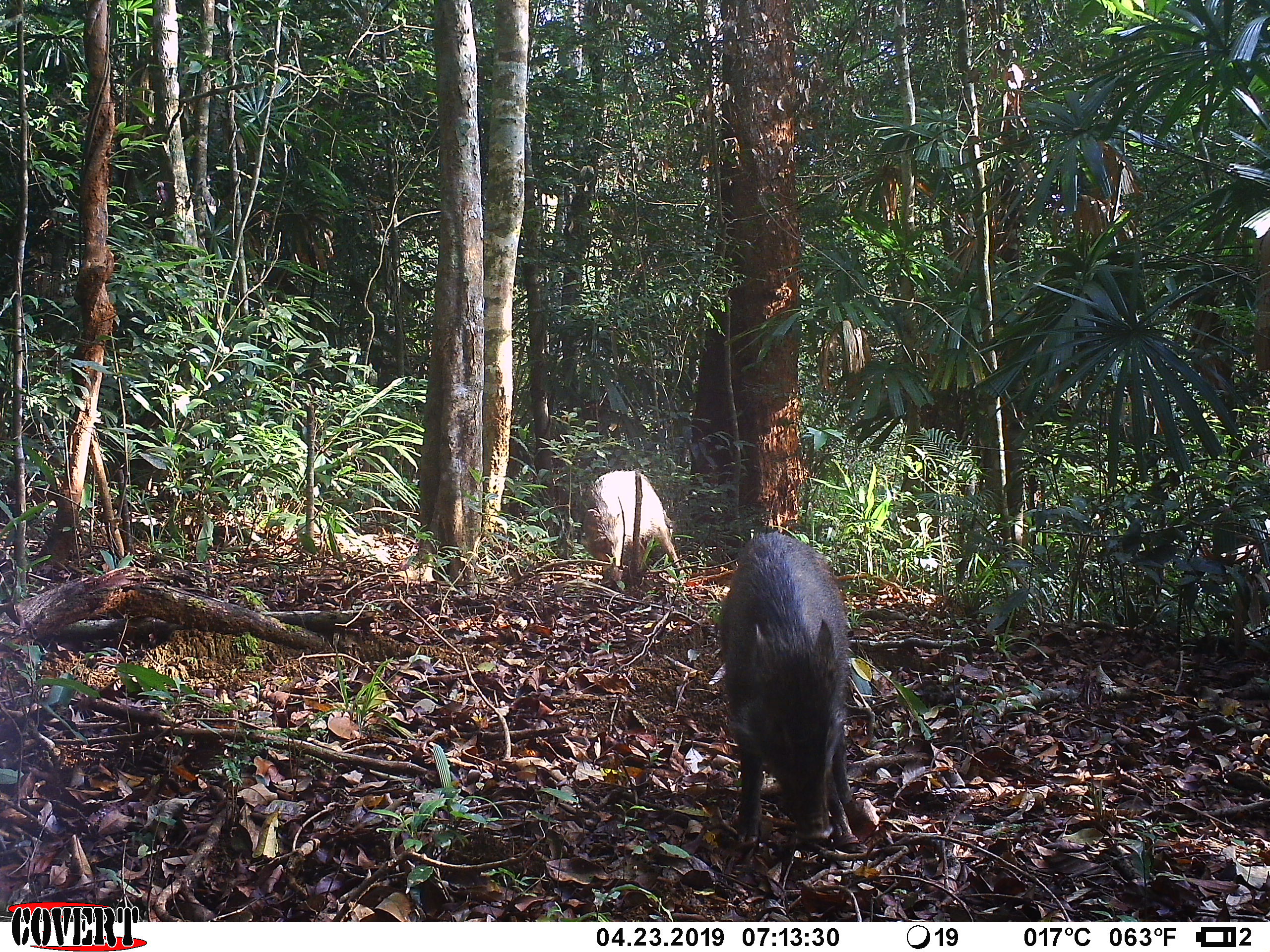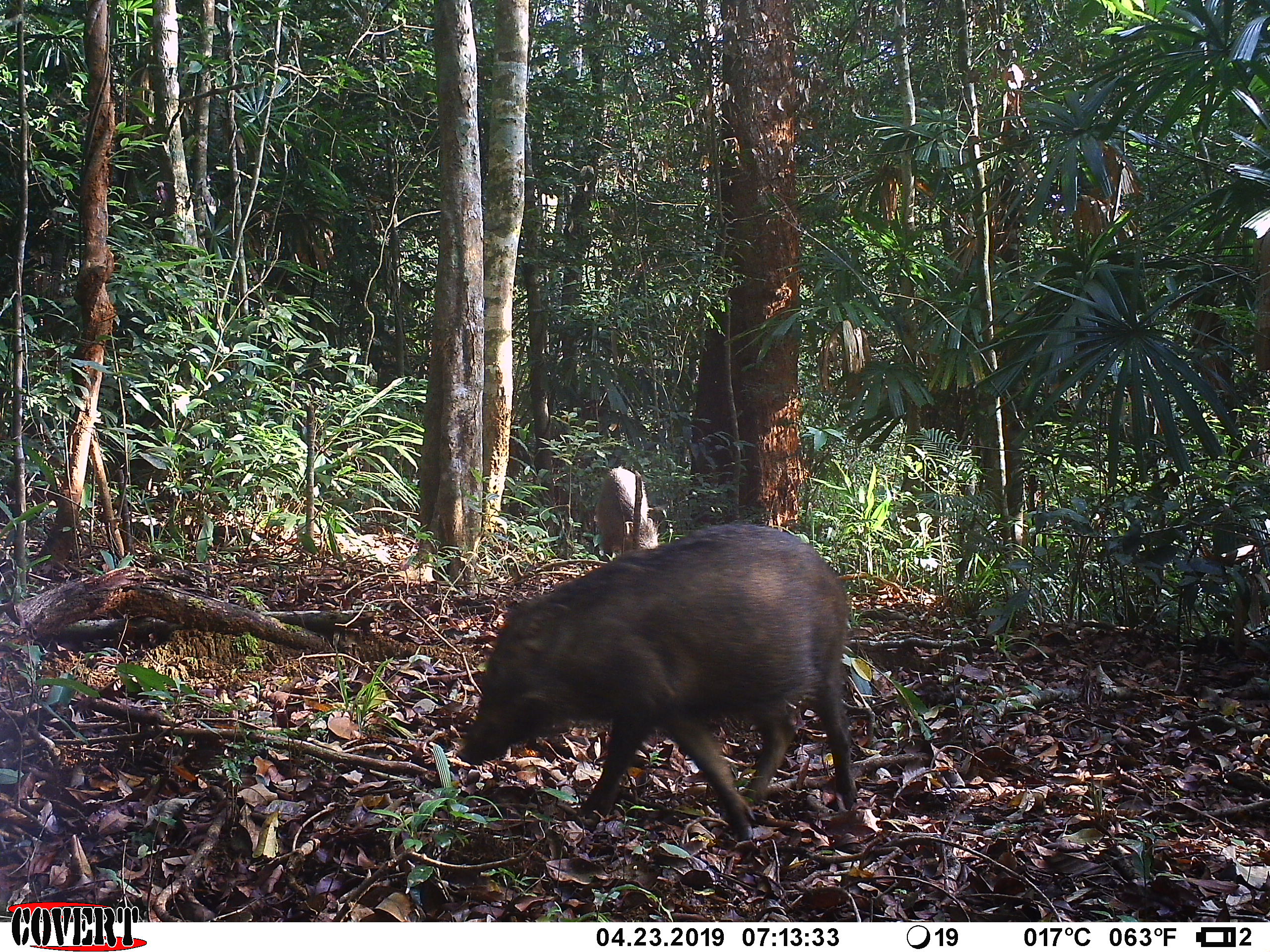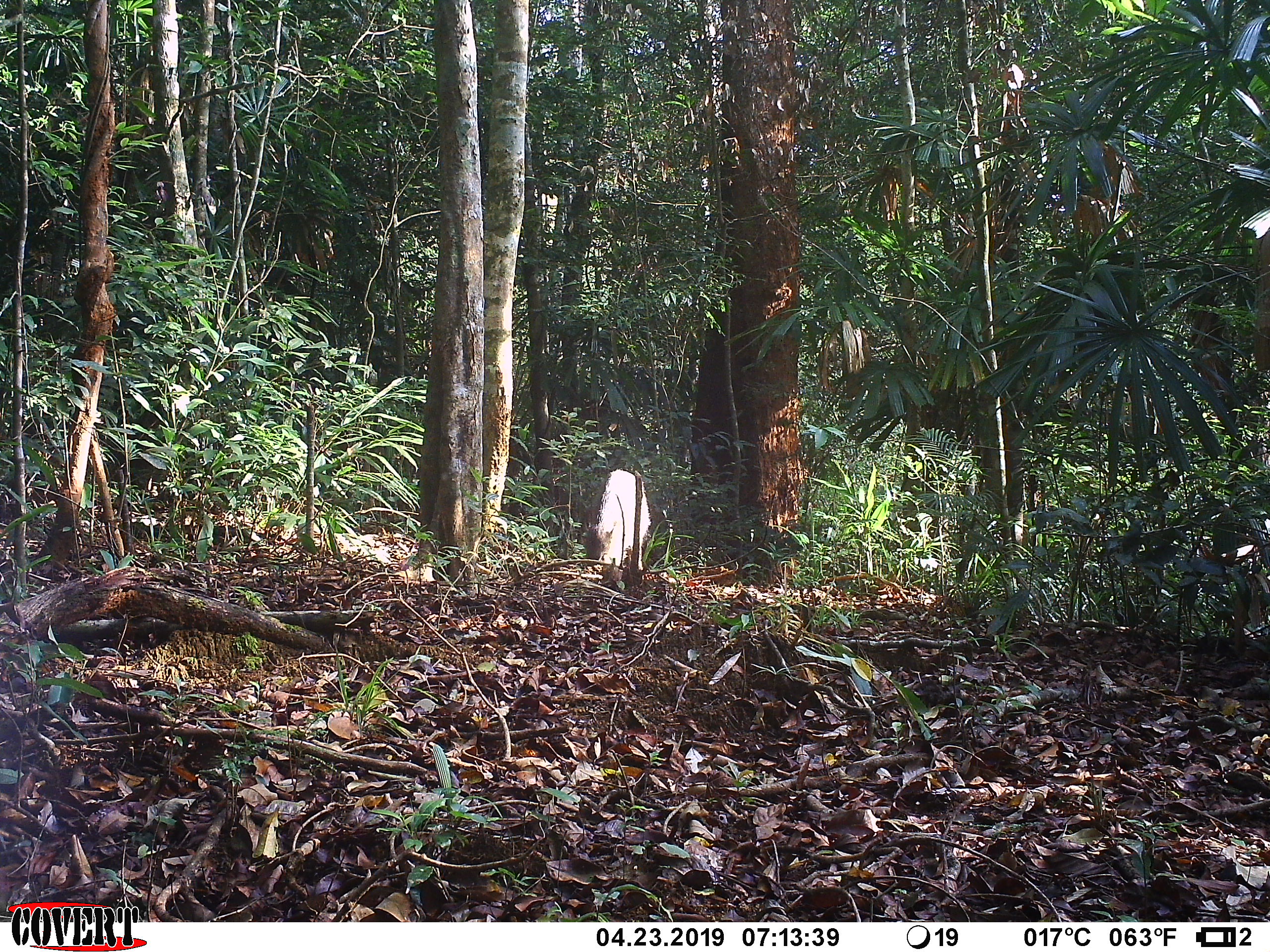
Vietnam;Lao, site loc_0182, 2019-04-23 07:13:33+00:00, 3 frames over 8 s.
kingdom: Animalia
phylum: Chordata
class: Mammalia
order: Artiodactyla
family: Suidae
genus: Sus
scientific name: Sus scrofa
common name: eurasian wild pig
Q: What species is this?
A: Eurasian wild pig (Sus scrofa).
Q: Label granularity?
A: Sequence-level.